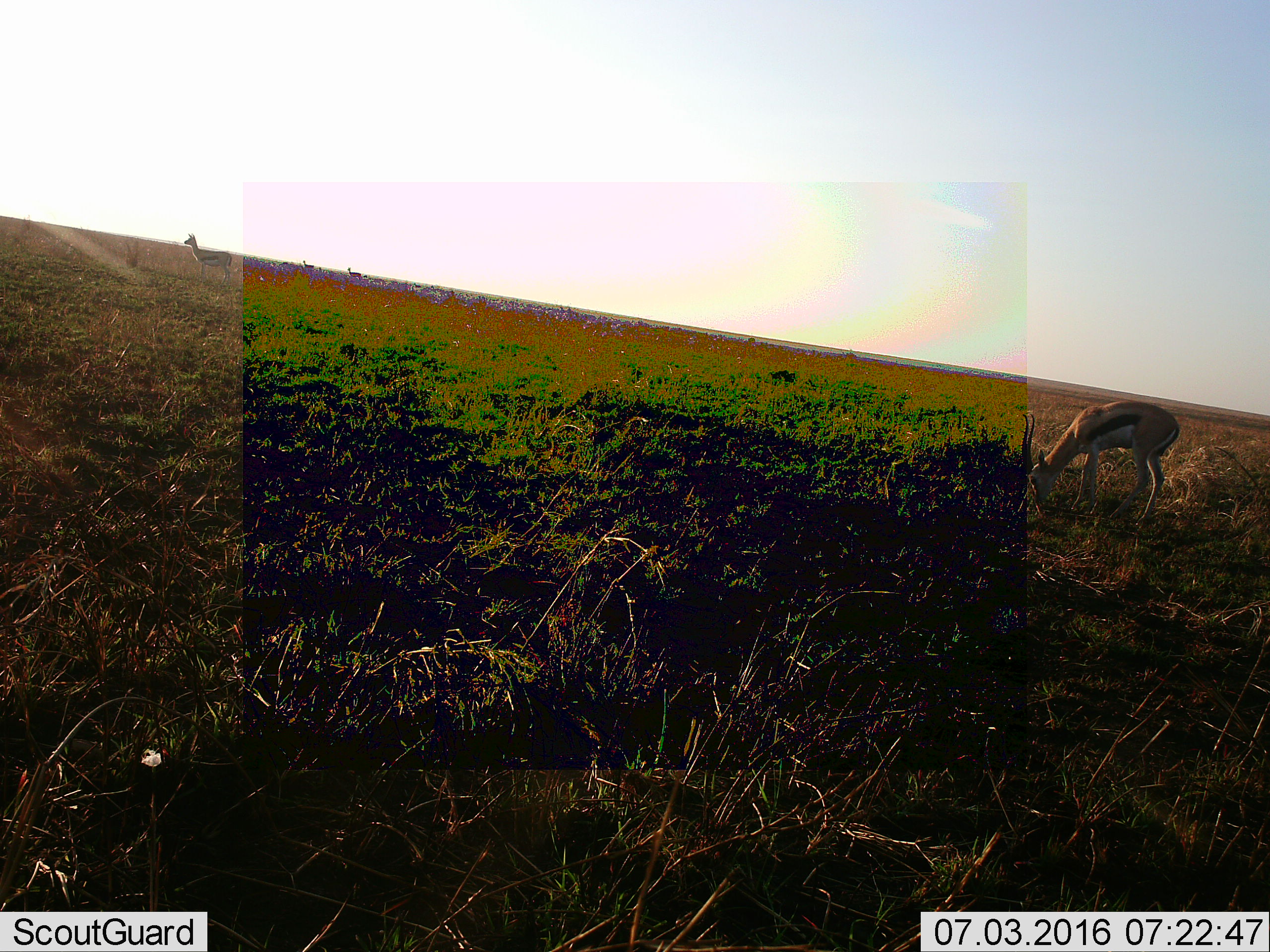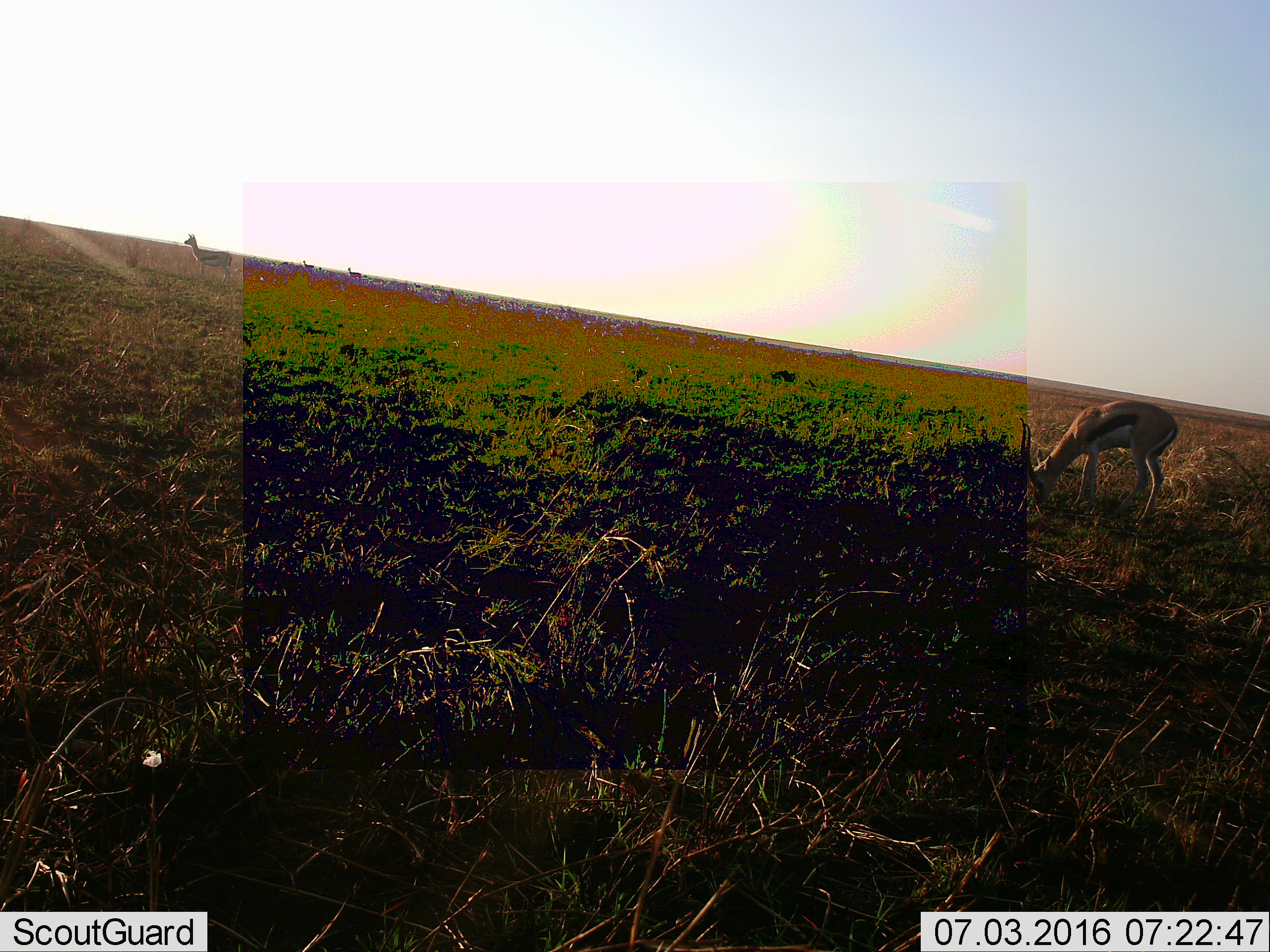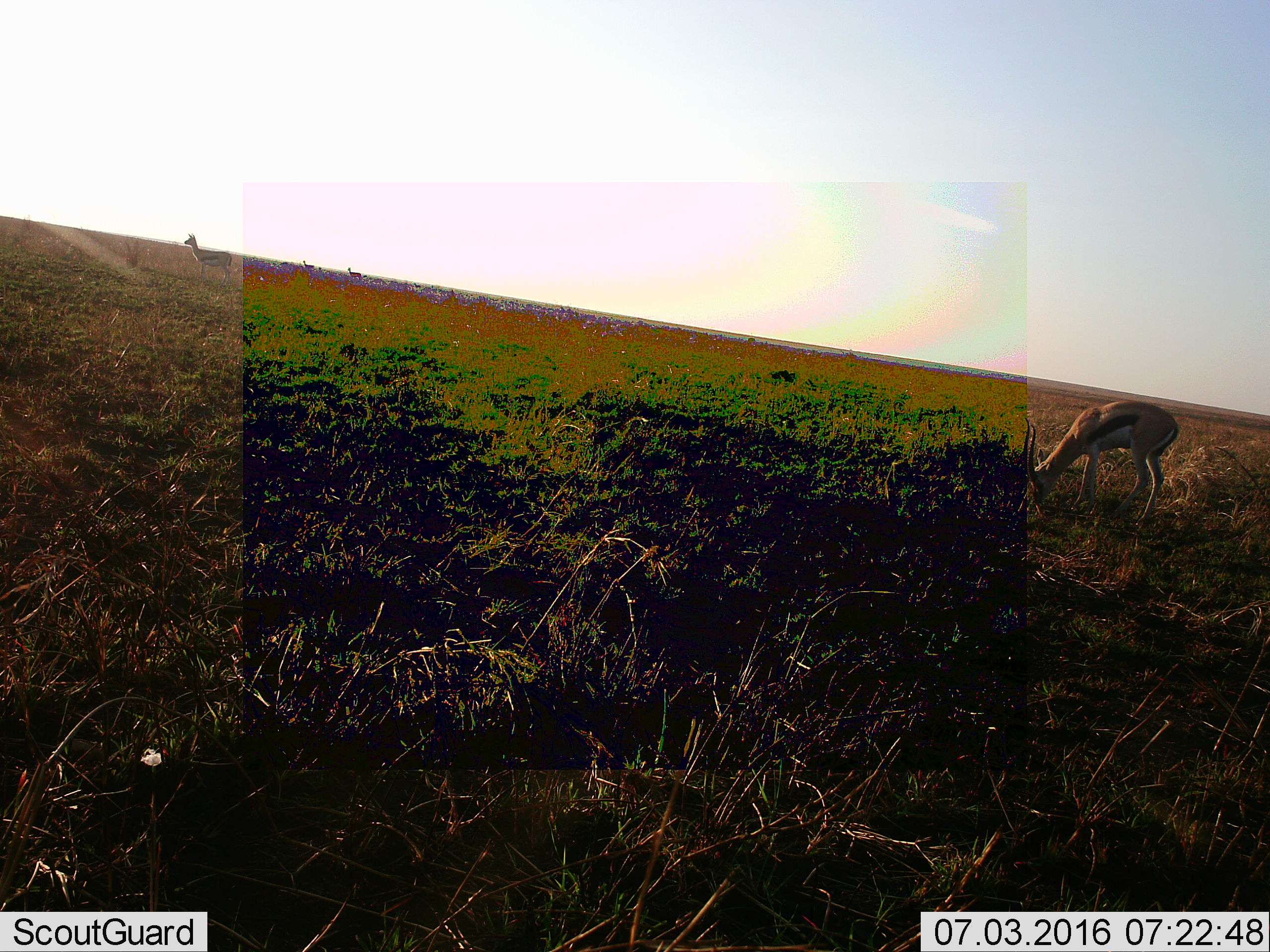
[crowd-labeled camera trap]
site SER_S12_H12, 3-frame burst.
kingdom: Animalia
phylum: Chordata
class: Mammalia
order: Artiodactyla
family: Bovidae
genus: Eudorcas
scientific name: Eudorcas thomsonii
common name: thomson's gazelle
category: gazellethomsons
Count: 5.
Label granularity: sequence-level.